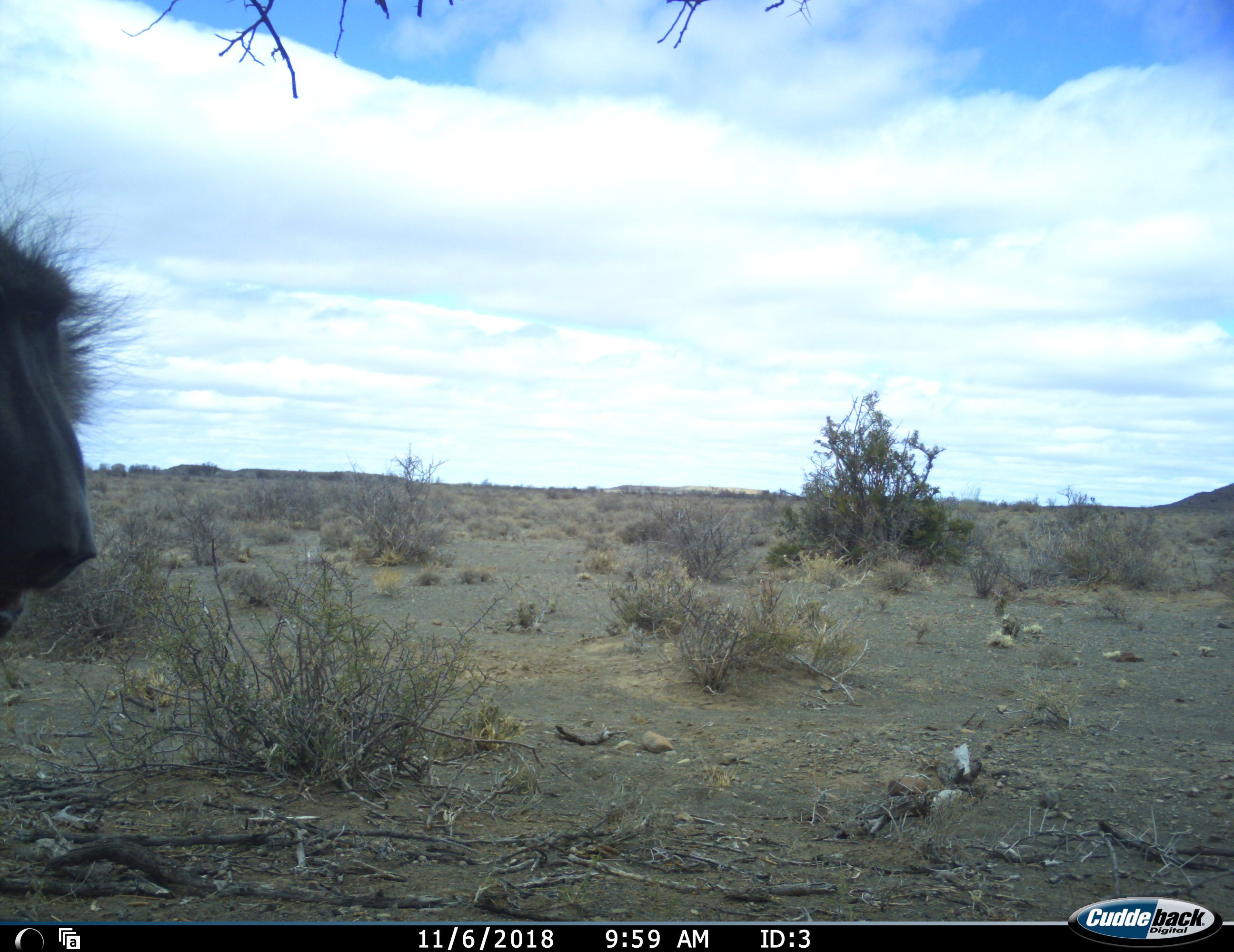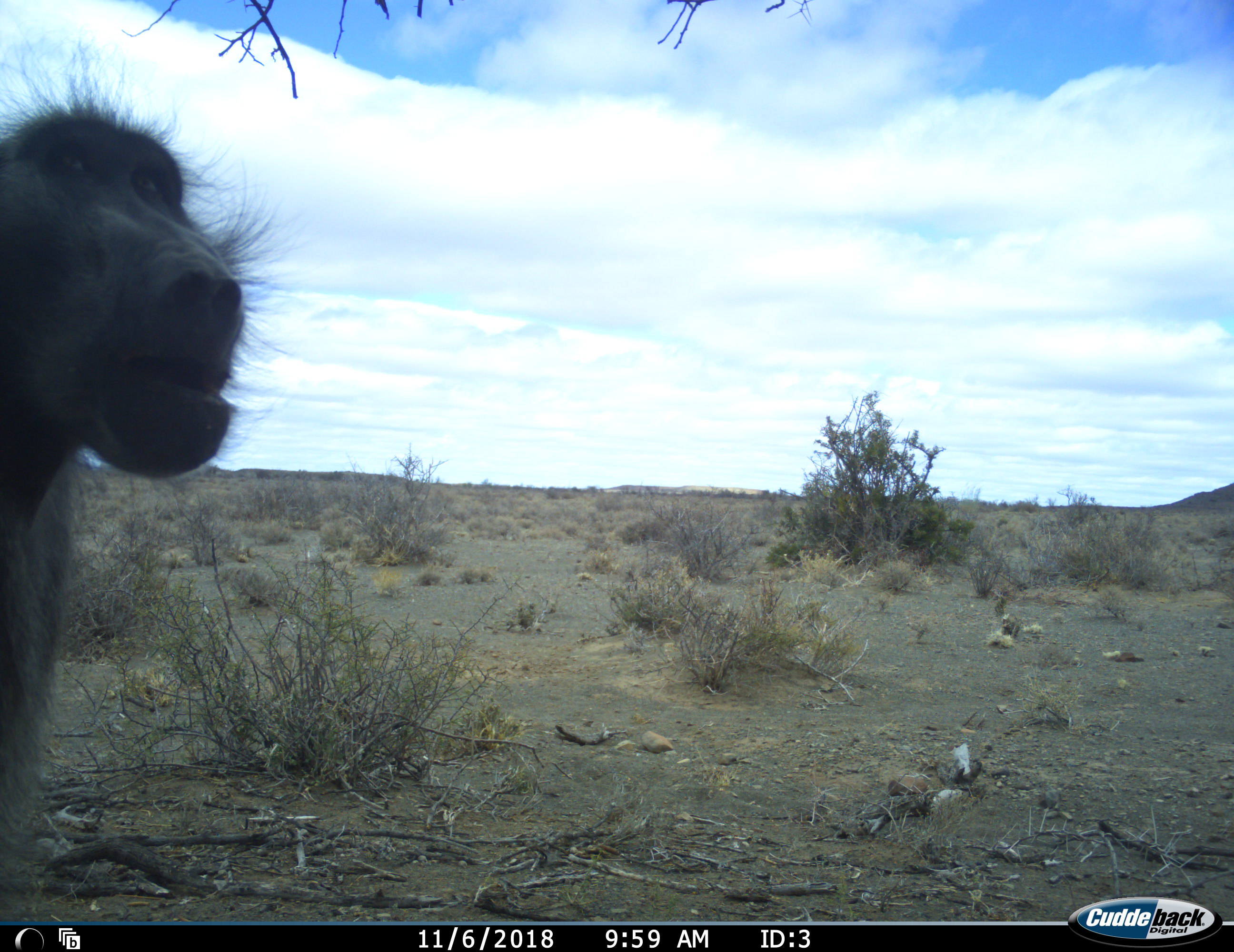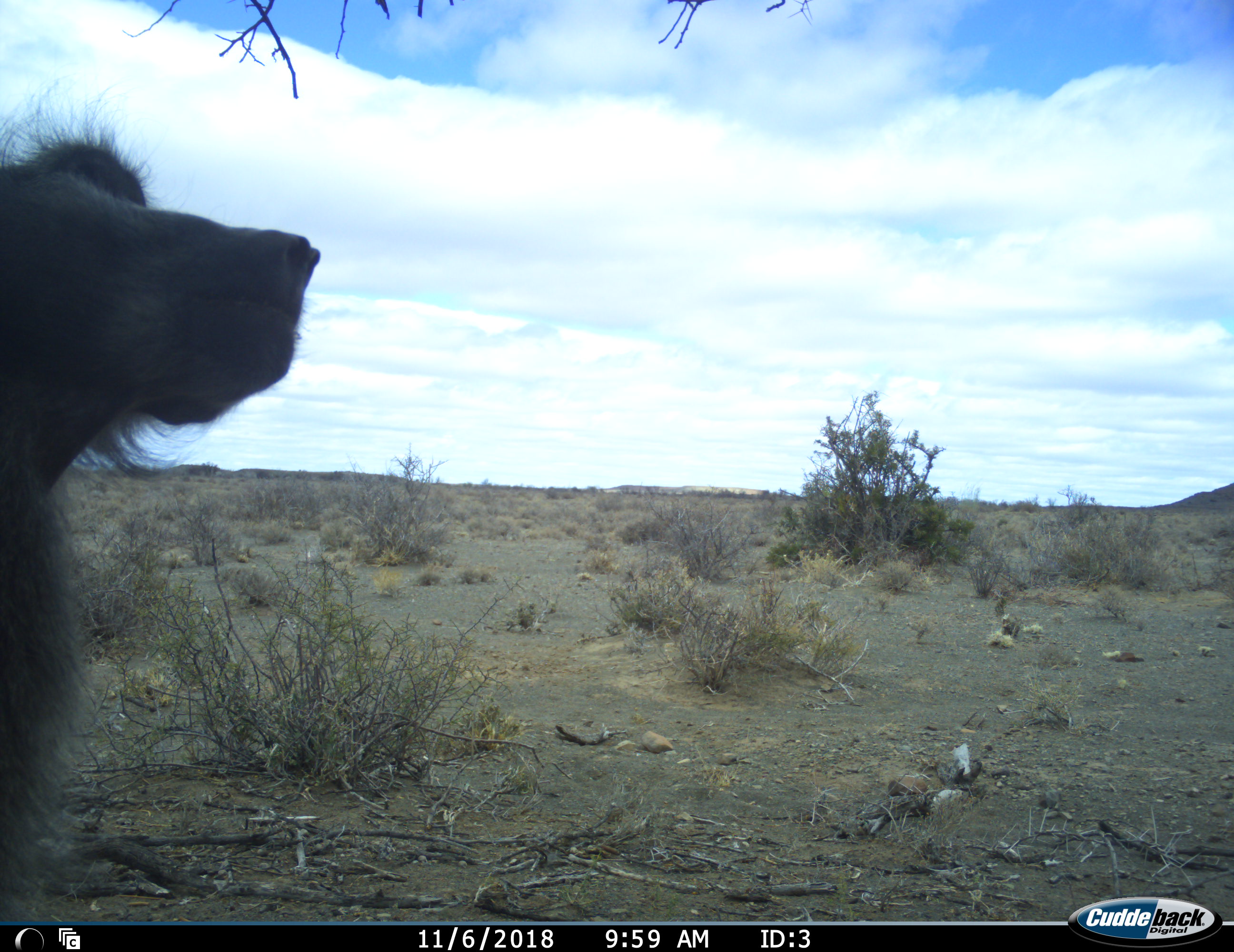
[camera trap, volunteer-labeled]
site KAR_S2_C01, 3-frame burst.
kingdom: Animalia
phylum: Chordata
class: Mammalia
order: Primates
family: Cercopithecidae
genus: Papio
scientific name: Papio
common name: baboon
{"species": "baboon (Papio)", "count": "1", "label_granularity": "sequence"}